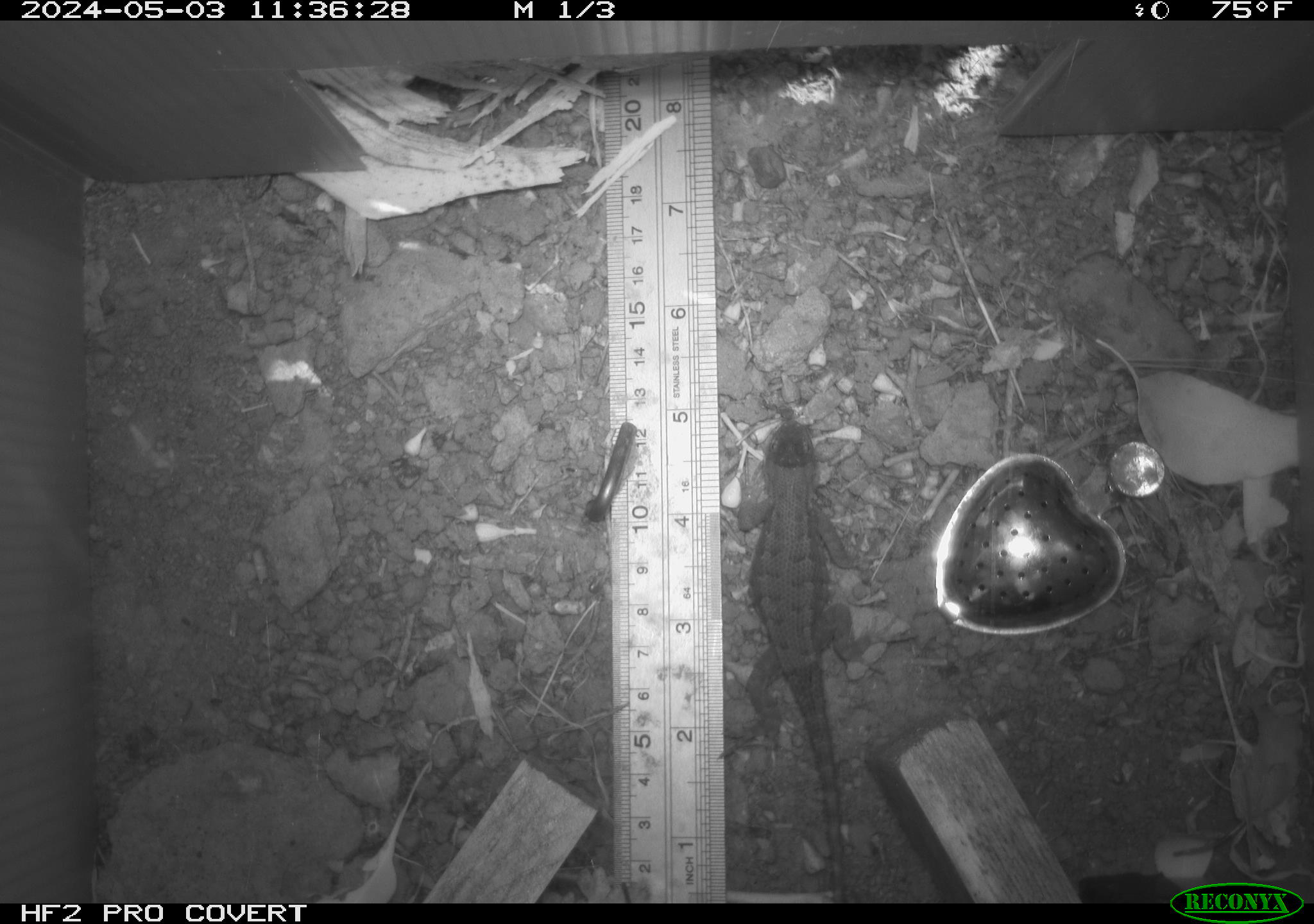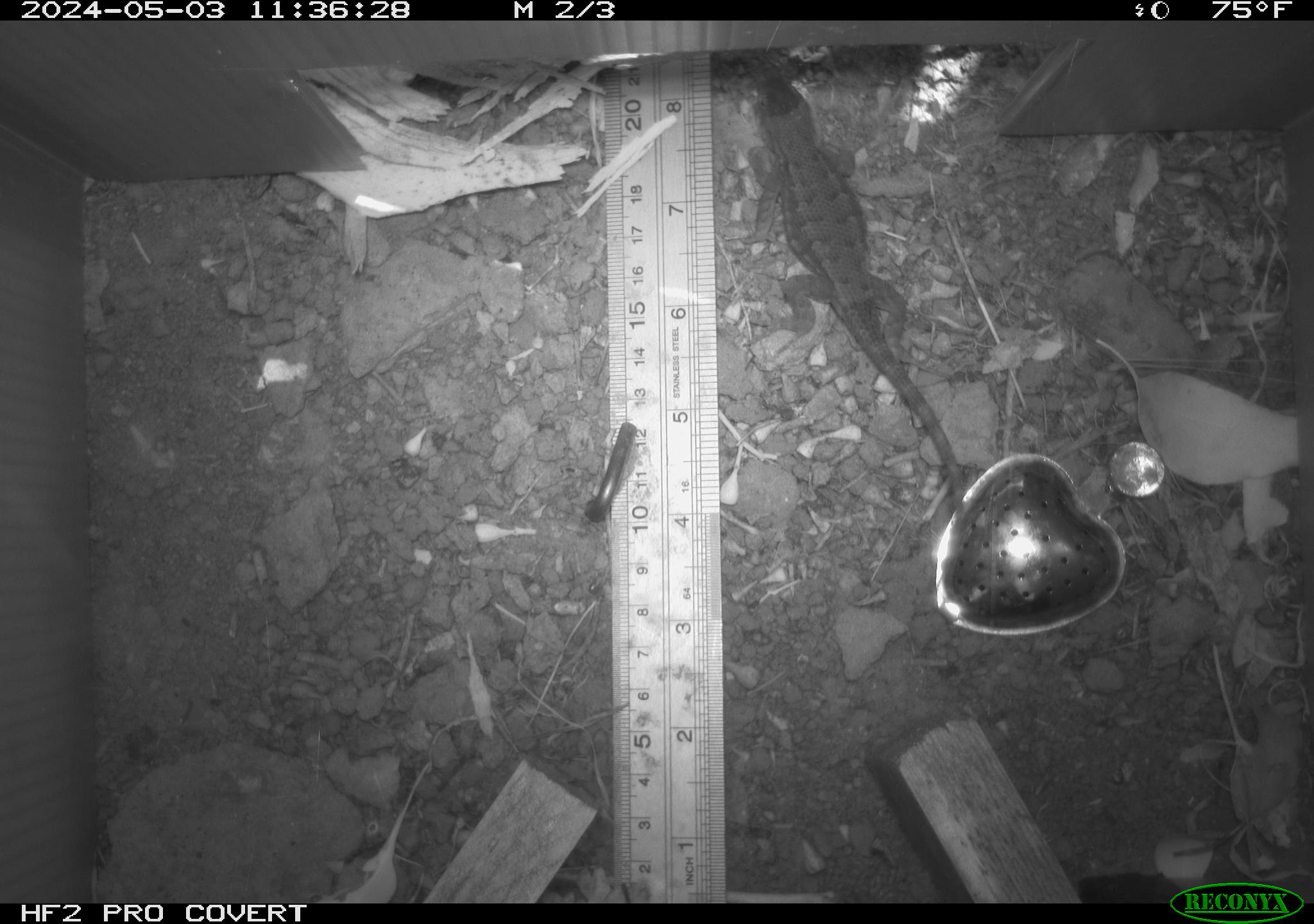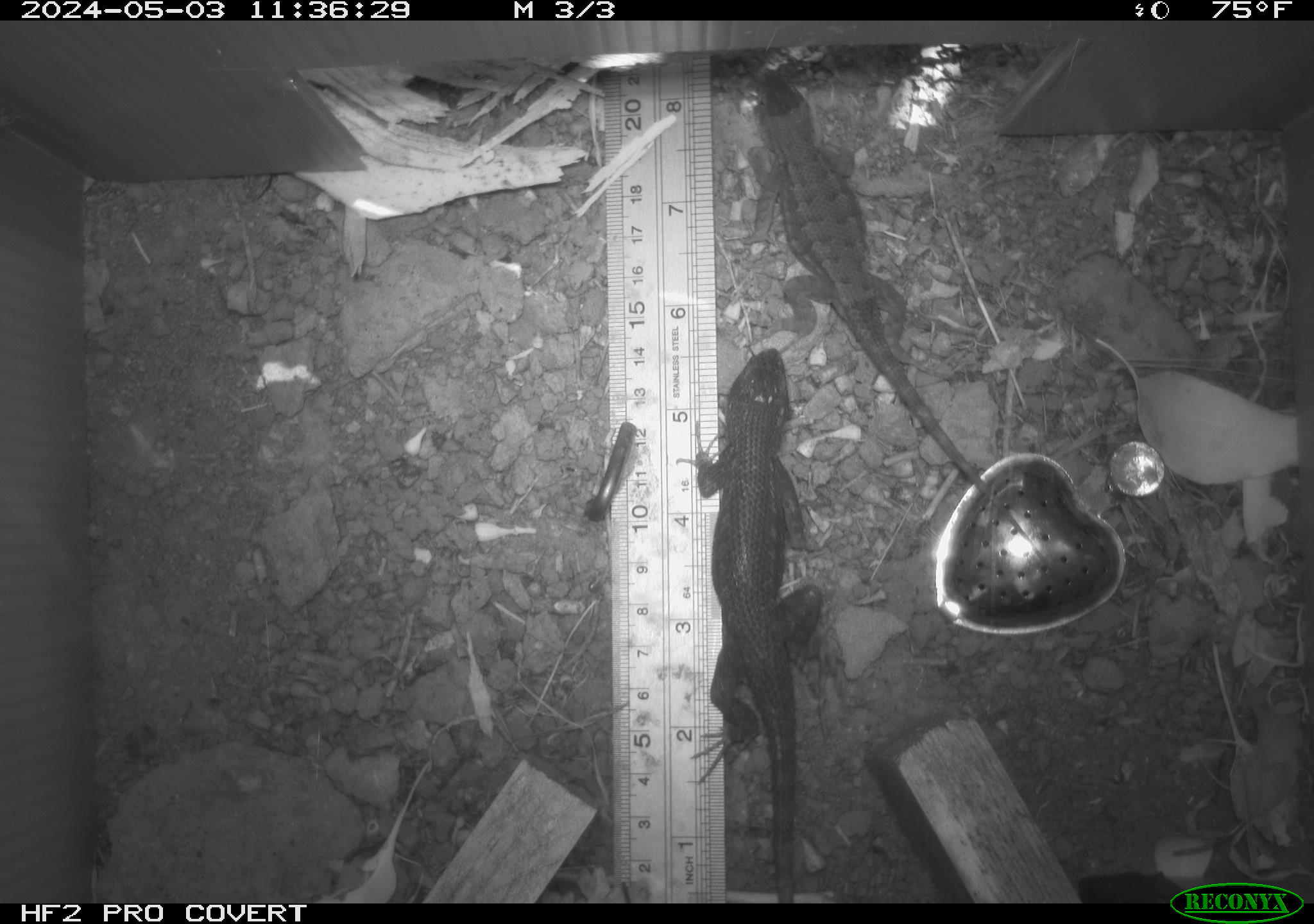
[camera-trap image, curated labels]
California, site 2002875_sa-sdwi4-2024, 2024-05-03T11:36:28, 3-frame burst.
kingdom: Animalia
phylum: Chordata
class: Reptilia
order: Squamata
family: Phrynosomatidae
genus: Sceloporus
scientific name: Sceloporus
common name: spiny lizards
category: sceloporus species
Sceloporus species (spiny lizards) (Sceloporus).